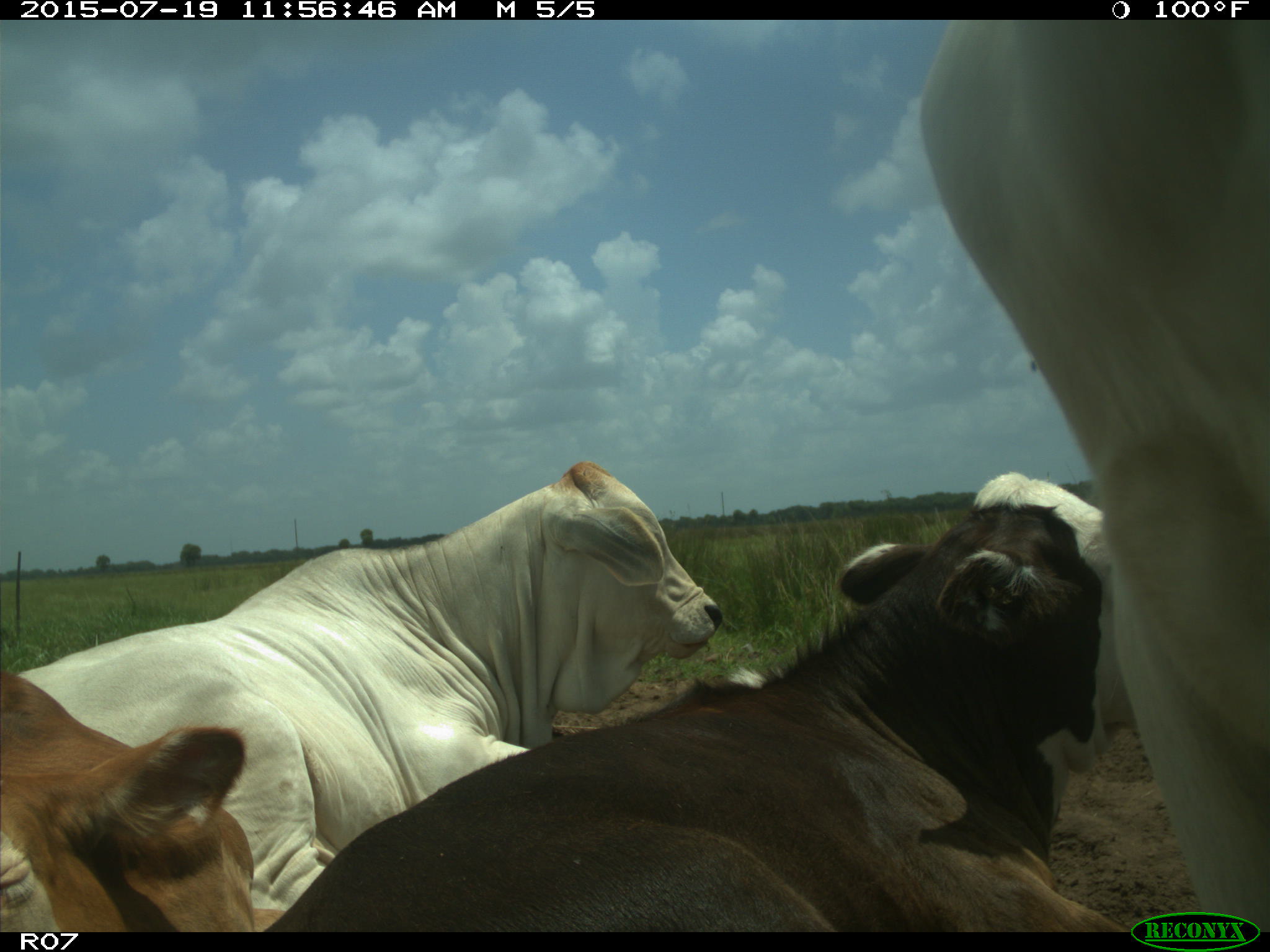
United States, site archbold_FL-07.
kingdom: Animalia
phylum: Chordata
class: Mammalia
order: Artiodactyla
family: Bovidae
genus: Bos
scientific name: Bos taurus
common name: domestic cow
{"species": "Bos taurus (domestic cow)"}